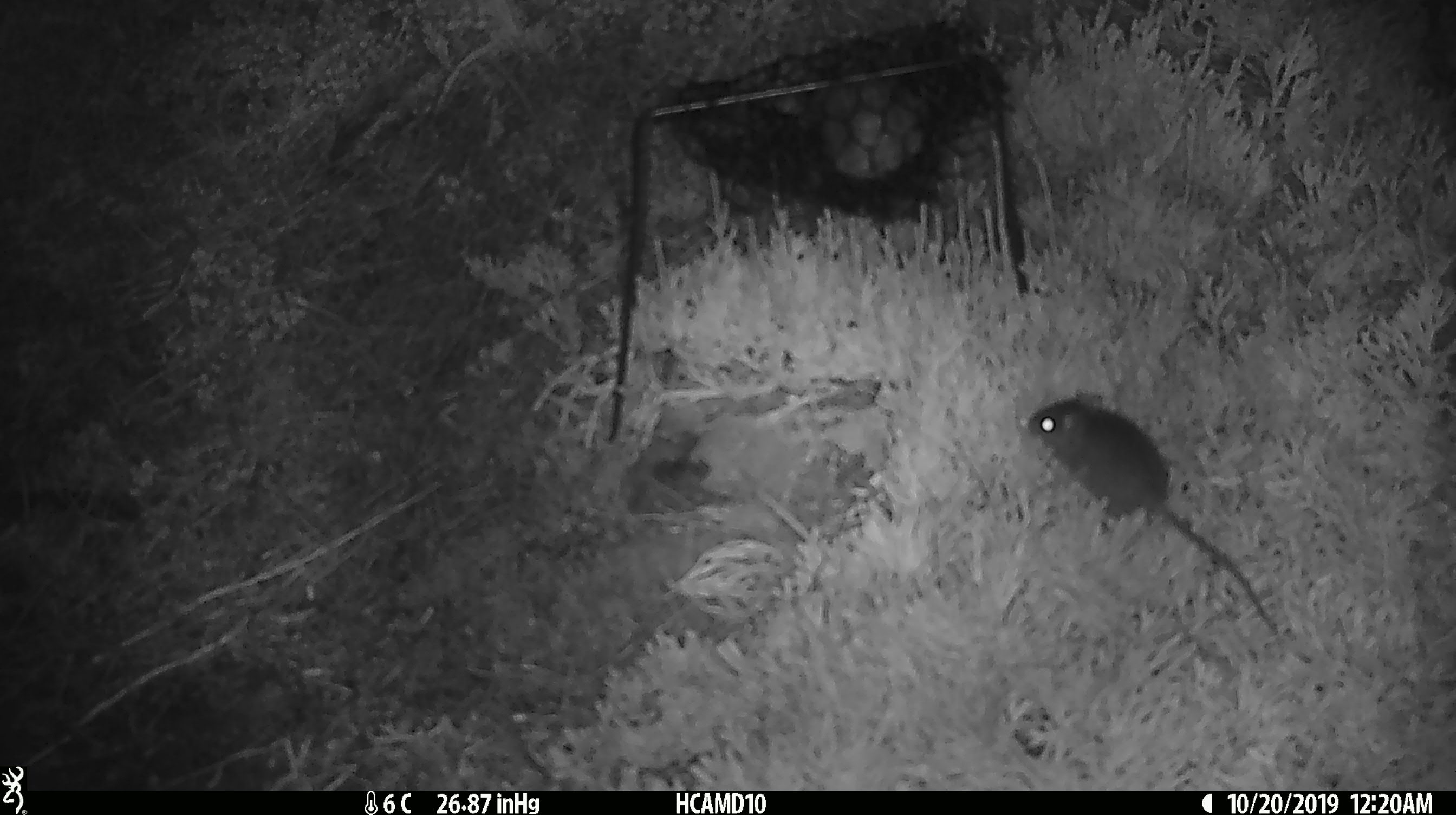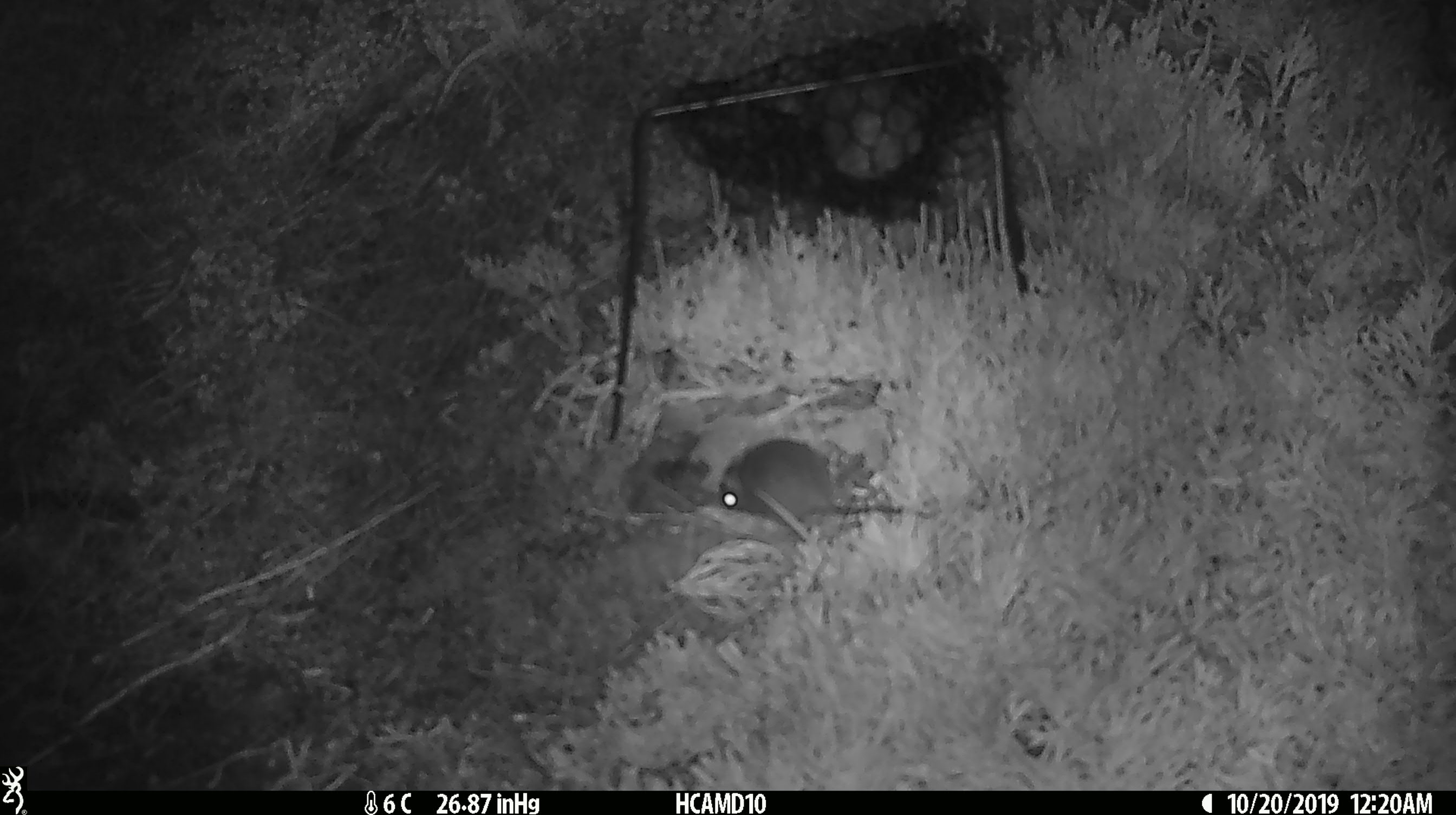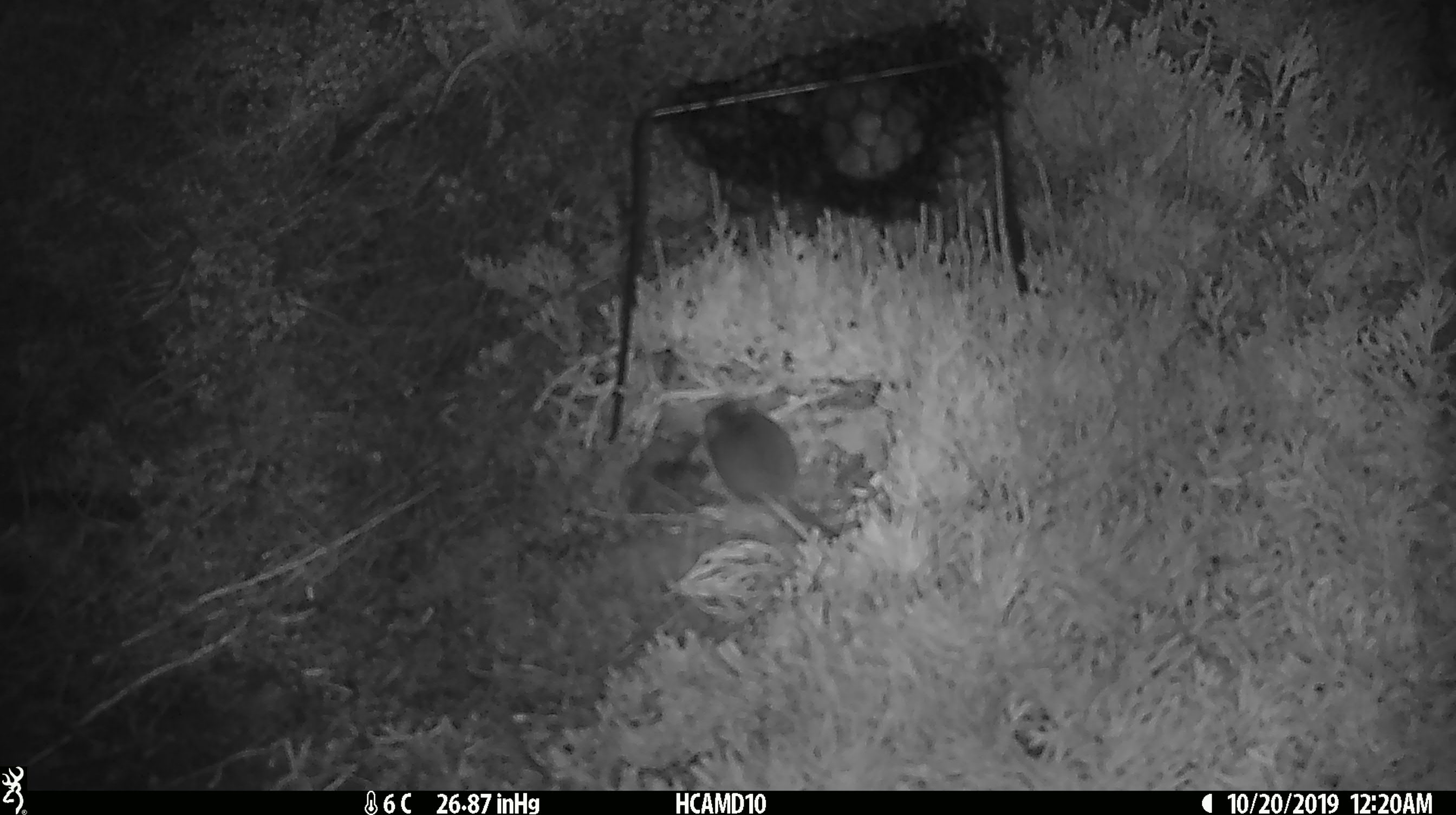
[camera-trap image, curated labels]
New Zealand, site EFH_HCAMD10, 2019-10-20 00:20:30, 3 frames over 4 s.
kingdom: Animalia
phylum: Chordata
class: Mammalia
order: Rodentia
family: Muridae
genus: Mus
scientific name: Mus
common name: mouse